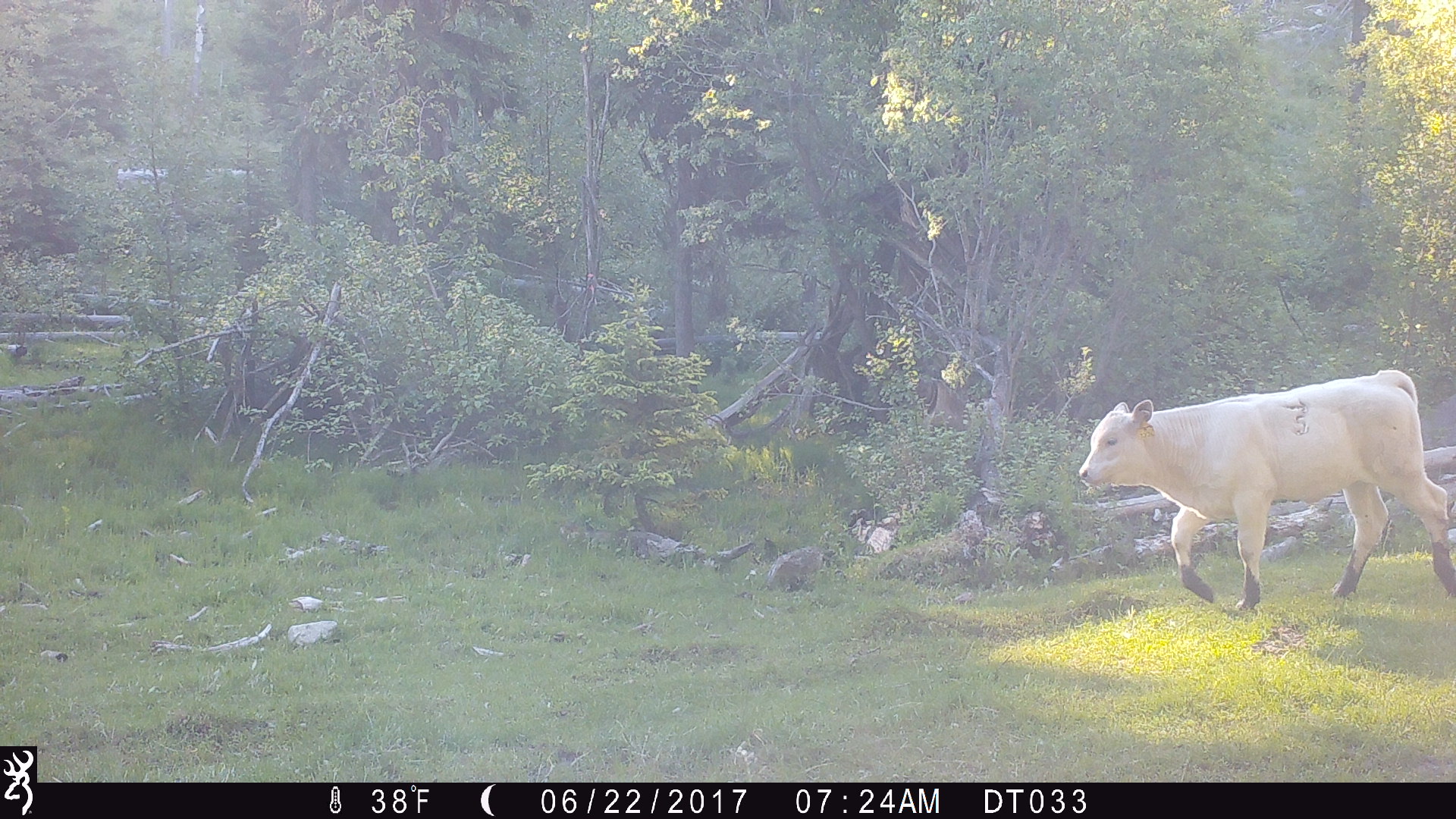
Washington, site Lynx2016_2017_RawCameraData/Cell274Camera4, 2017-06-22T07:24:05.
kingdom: Animalia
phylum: Chordata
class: Mammalia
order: Artiodactyla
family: Bovidae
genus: Bos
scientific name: Bos taurus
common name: domestic cattle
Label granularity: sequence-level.